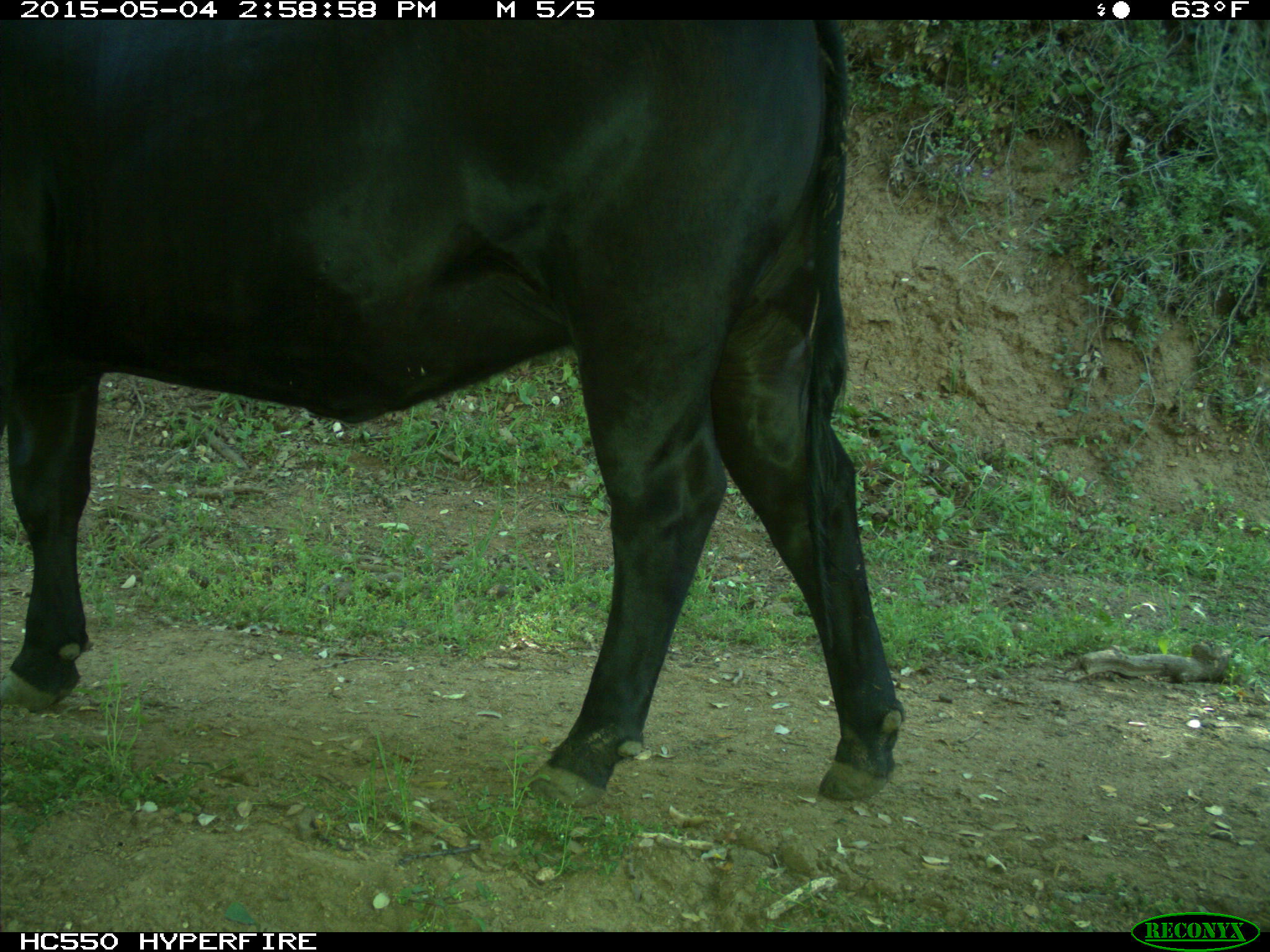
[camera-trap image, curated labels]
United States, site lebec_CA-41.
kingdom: Animalia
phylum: Chordata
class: Mammalia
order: Artiodactyla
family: Bovidae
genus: Bos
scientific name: Bos taurus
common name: domestic cow